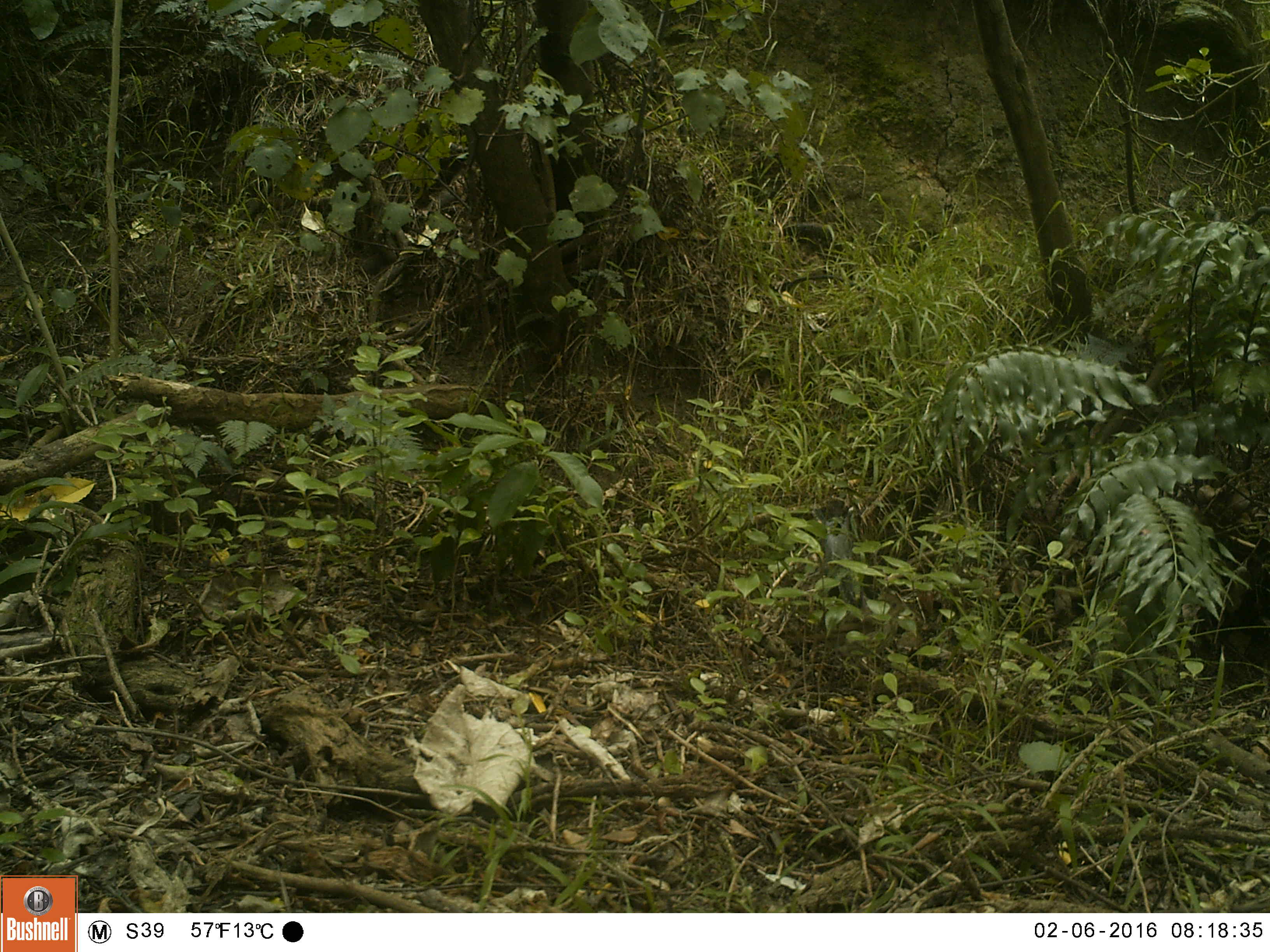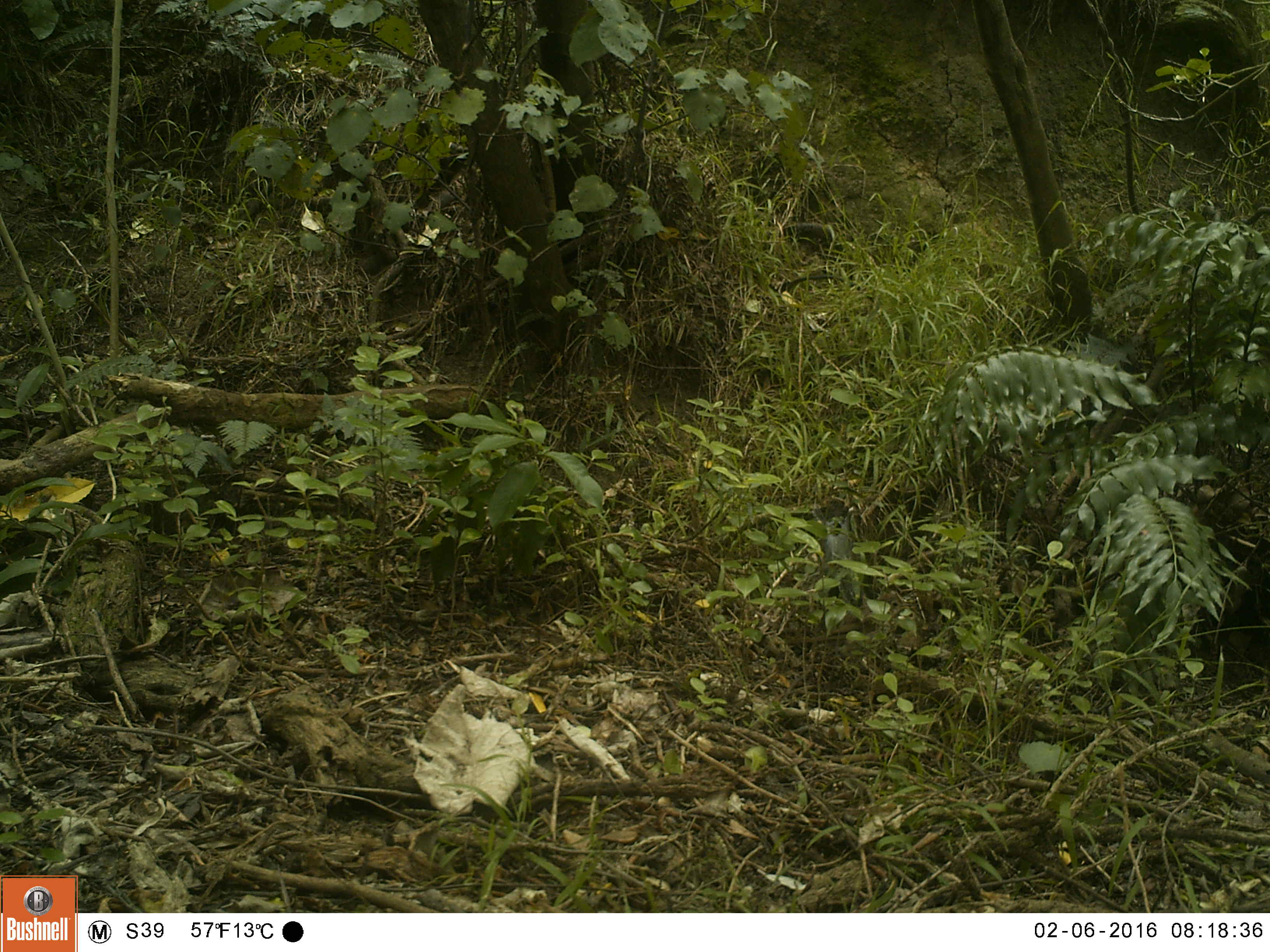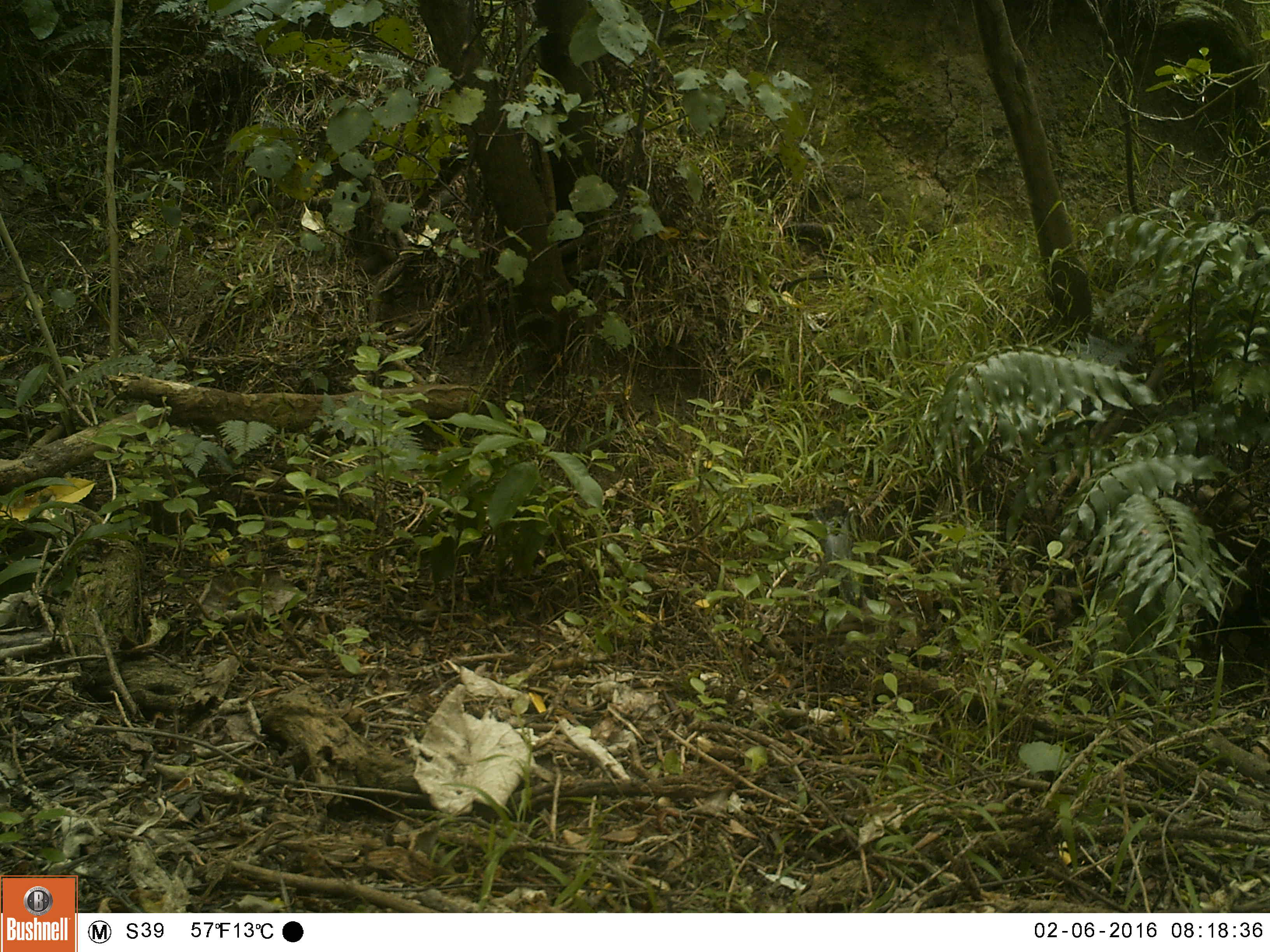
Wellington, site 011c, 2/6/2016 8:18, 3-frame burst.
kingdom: Animalia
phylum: Chordata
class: Aves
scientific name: Aves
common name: bird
Bird (Aves).